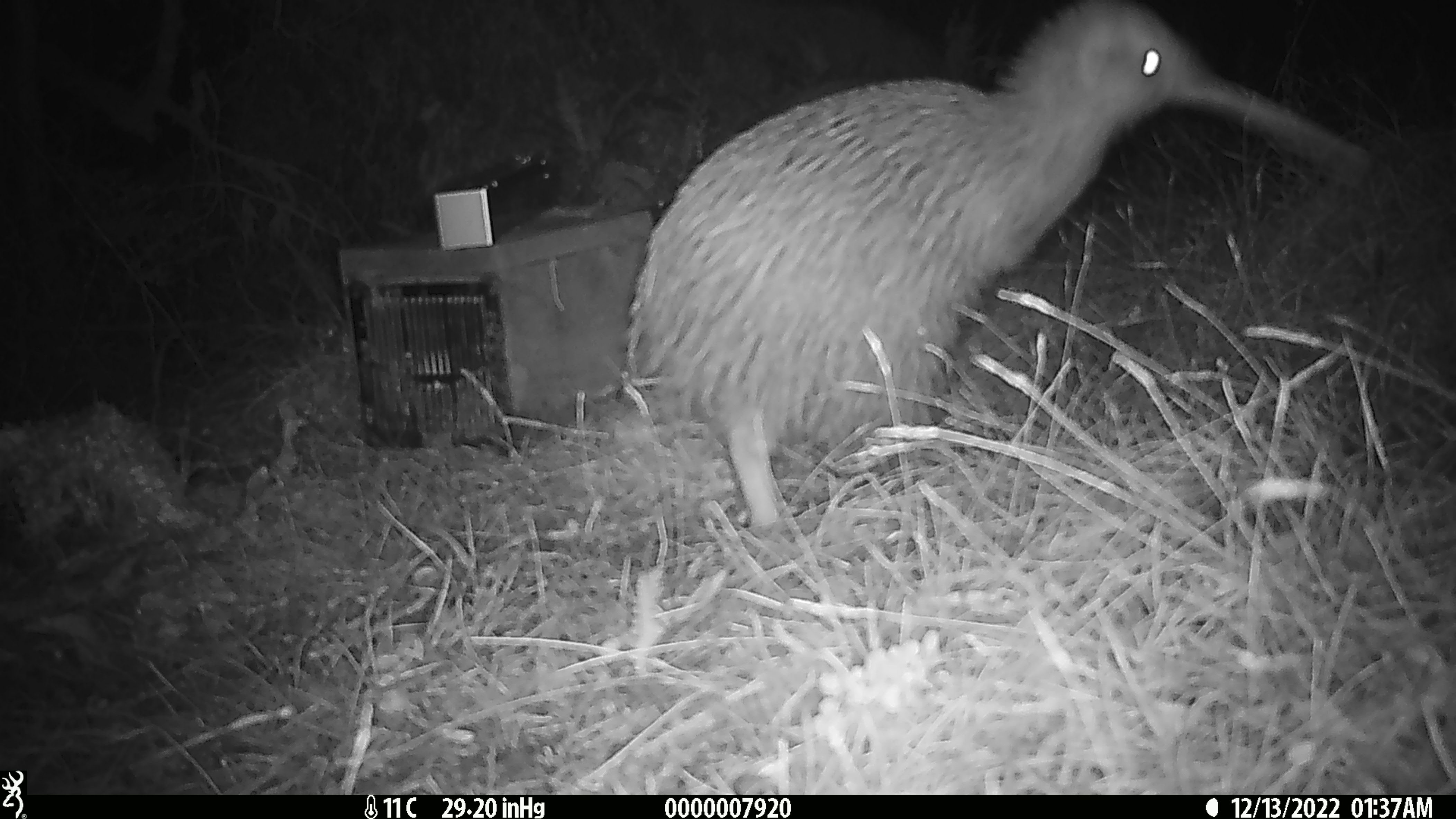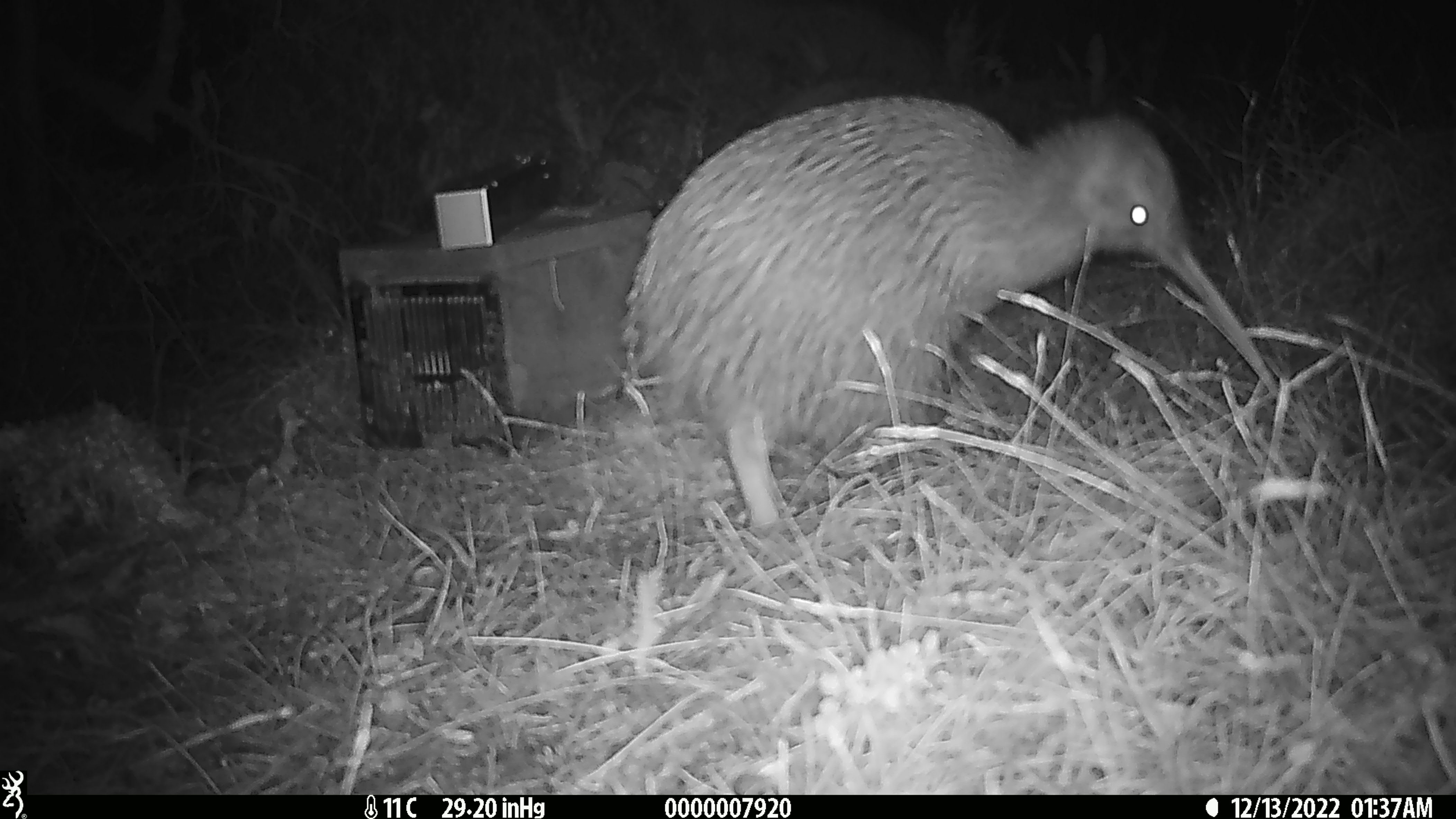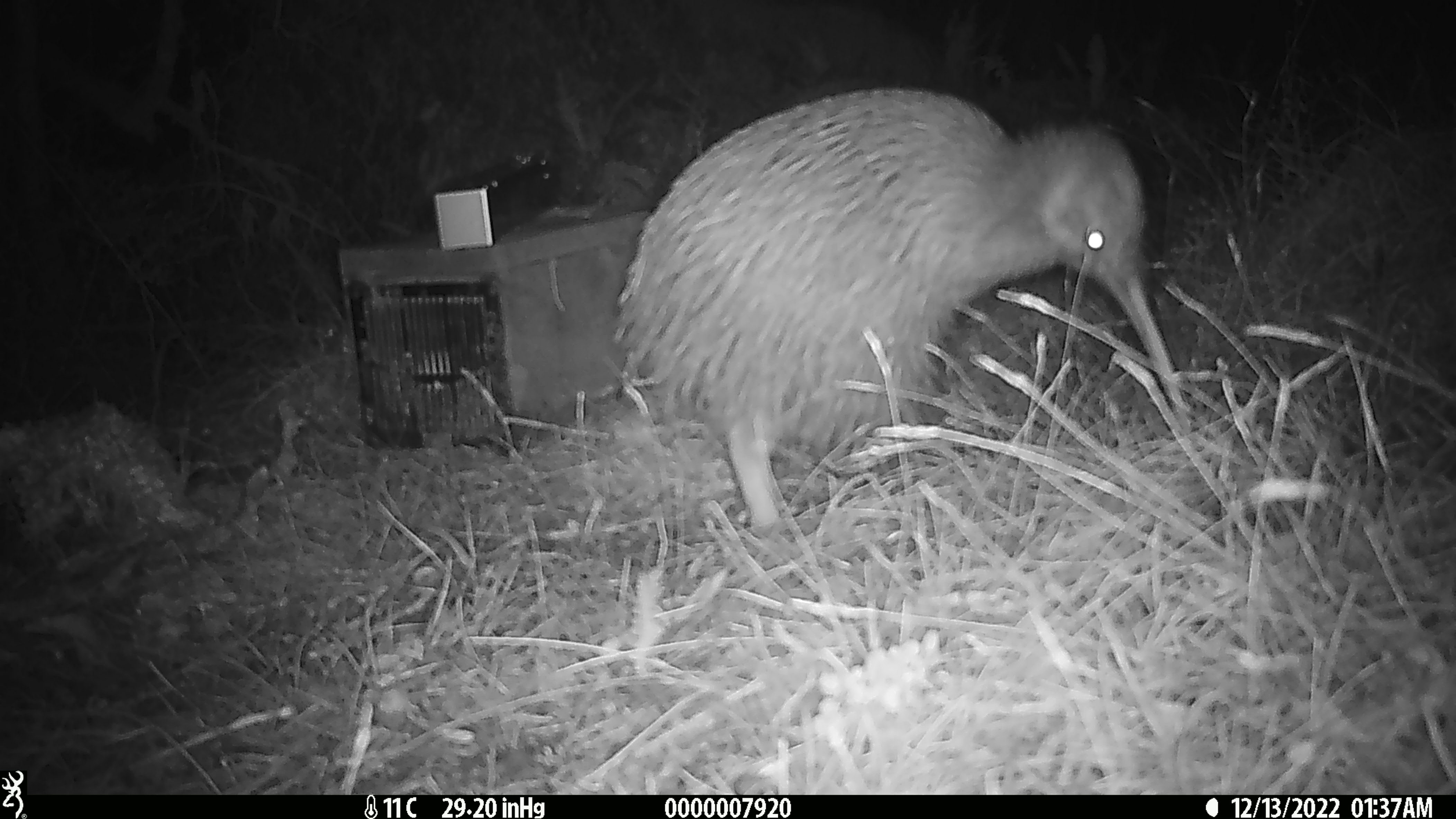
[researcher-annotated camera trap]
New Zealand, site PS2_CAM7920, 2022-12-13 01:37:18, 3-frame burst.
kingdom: Animalia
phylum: Chordata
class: Aves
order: Apterygiformes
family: Apterygidae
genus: Apteryx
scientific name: Apteryx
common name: kiwi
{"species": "kiwi (Apteryx)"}